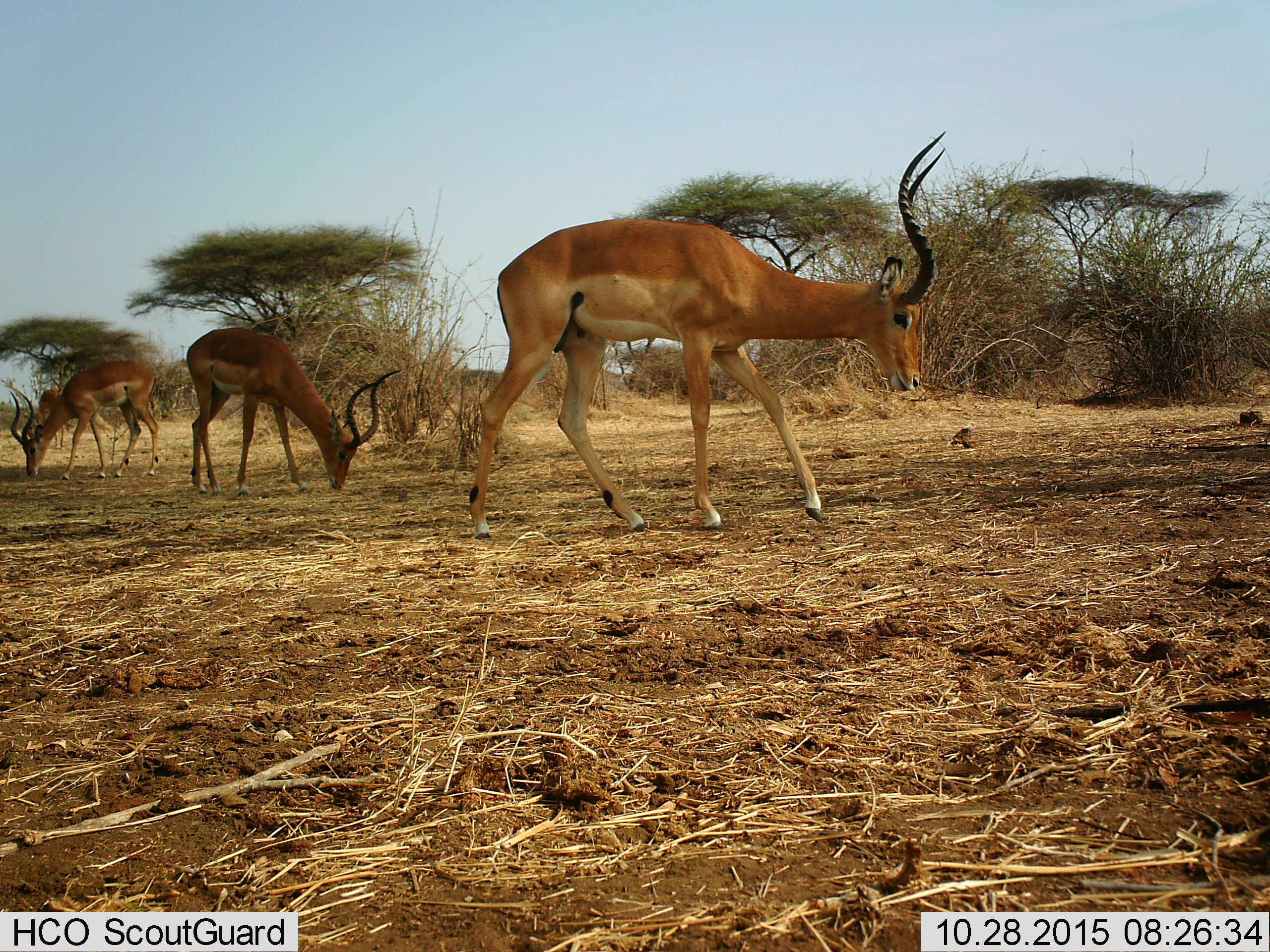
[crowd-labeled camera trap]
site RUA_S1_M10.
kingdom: Animalia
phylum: Chordata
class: Mammalia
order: Artiodactyla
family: Bovidae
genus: Aepyceros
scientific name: Aepyceros melampus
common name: impala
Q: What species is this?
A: Impala (Aepyceros melampus).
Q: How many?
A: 4.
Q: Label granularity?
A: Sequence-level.